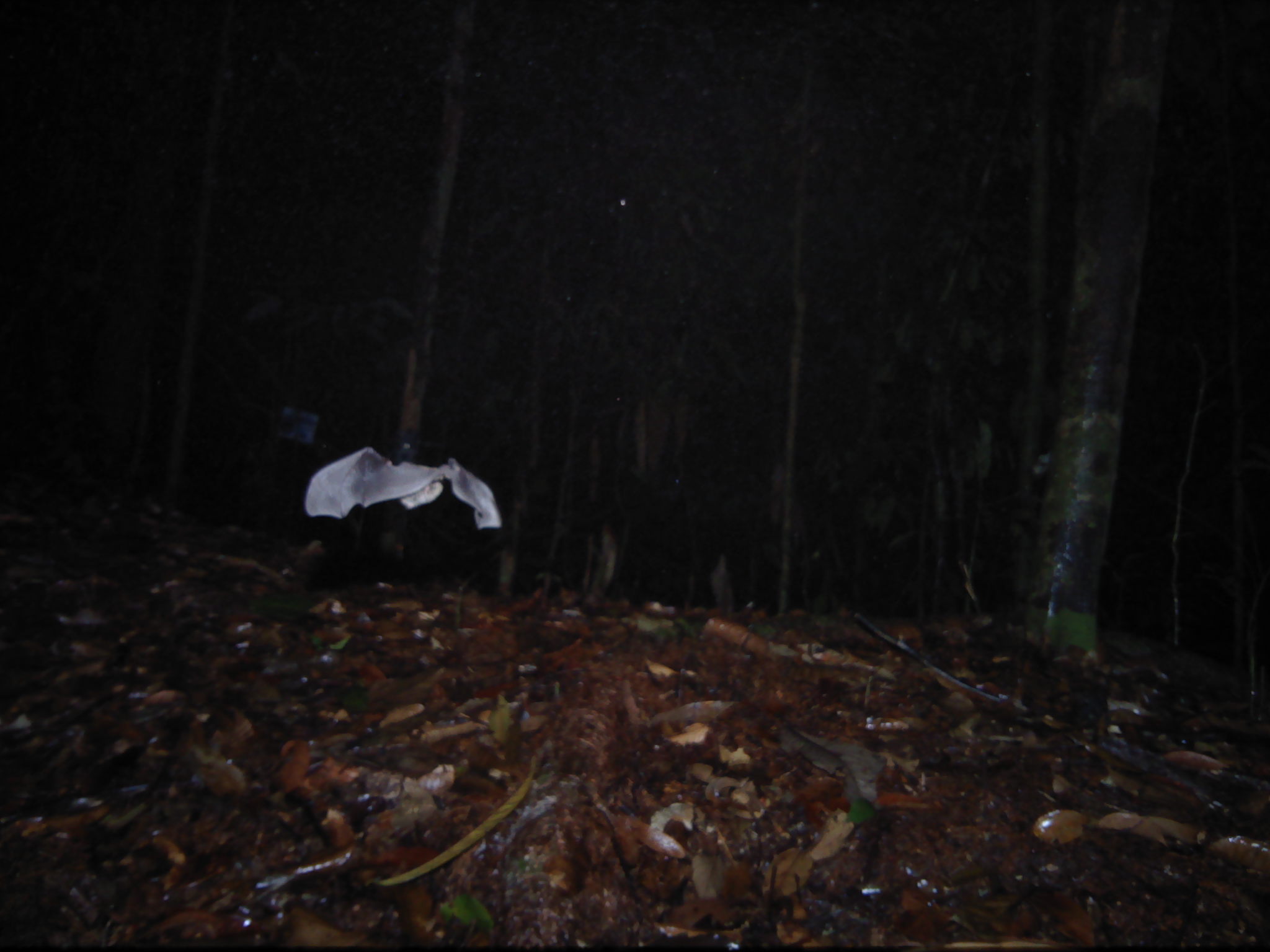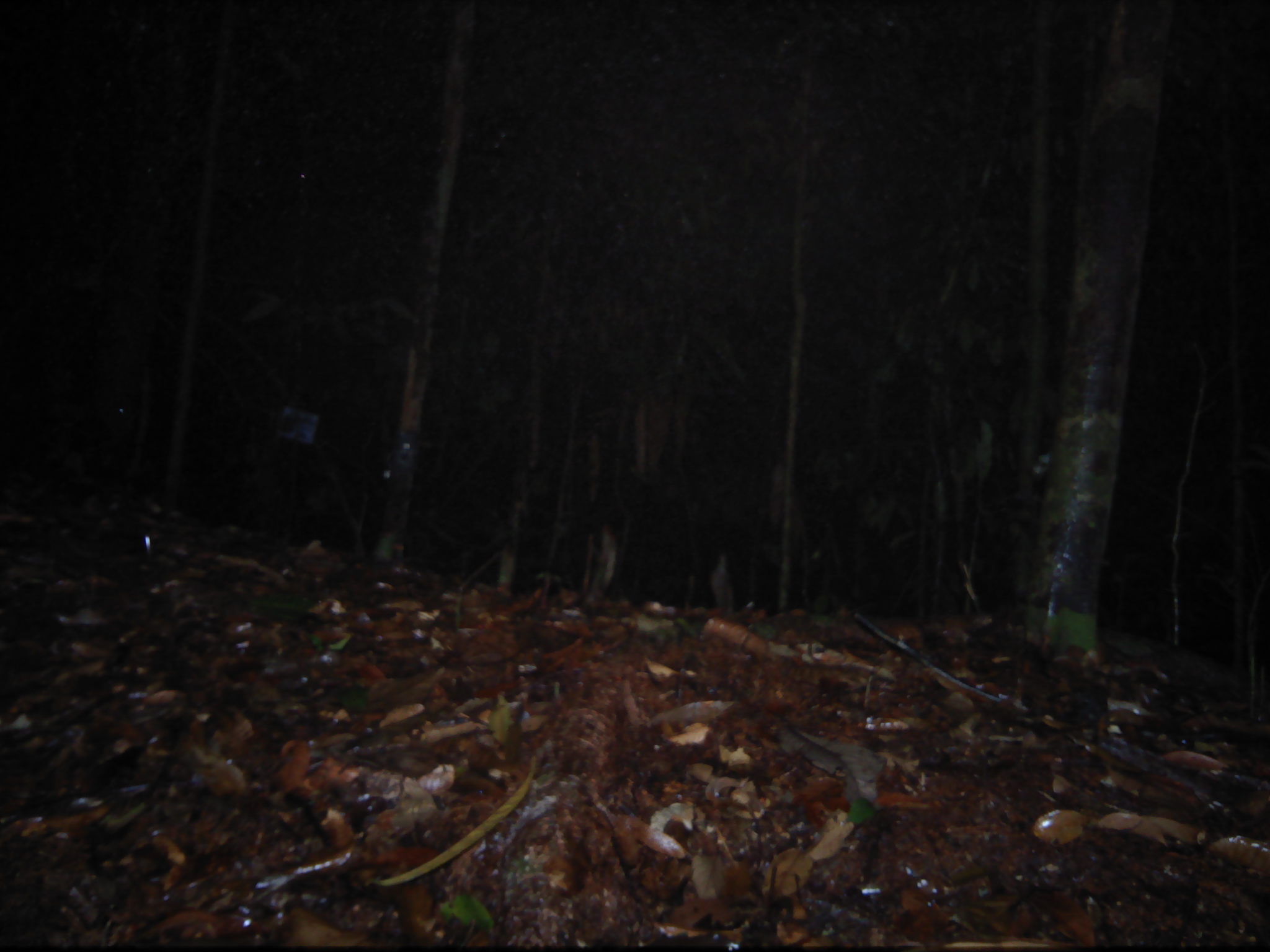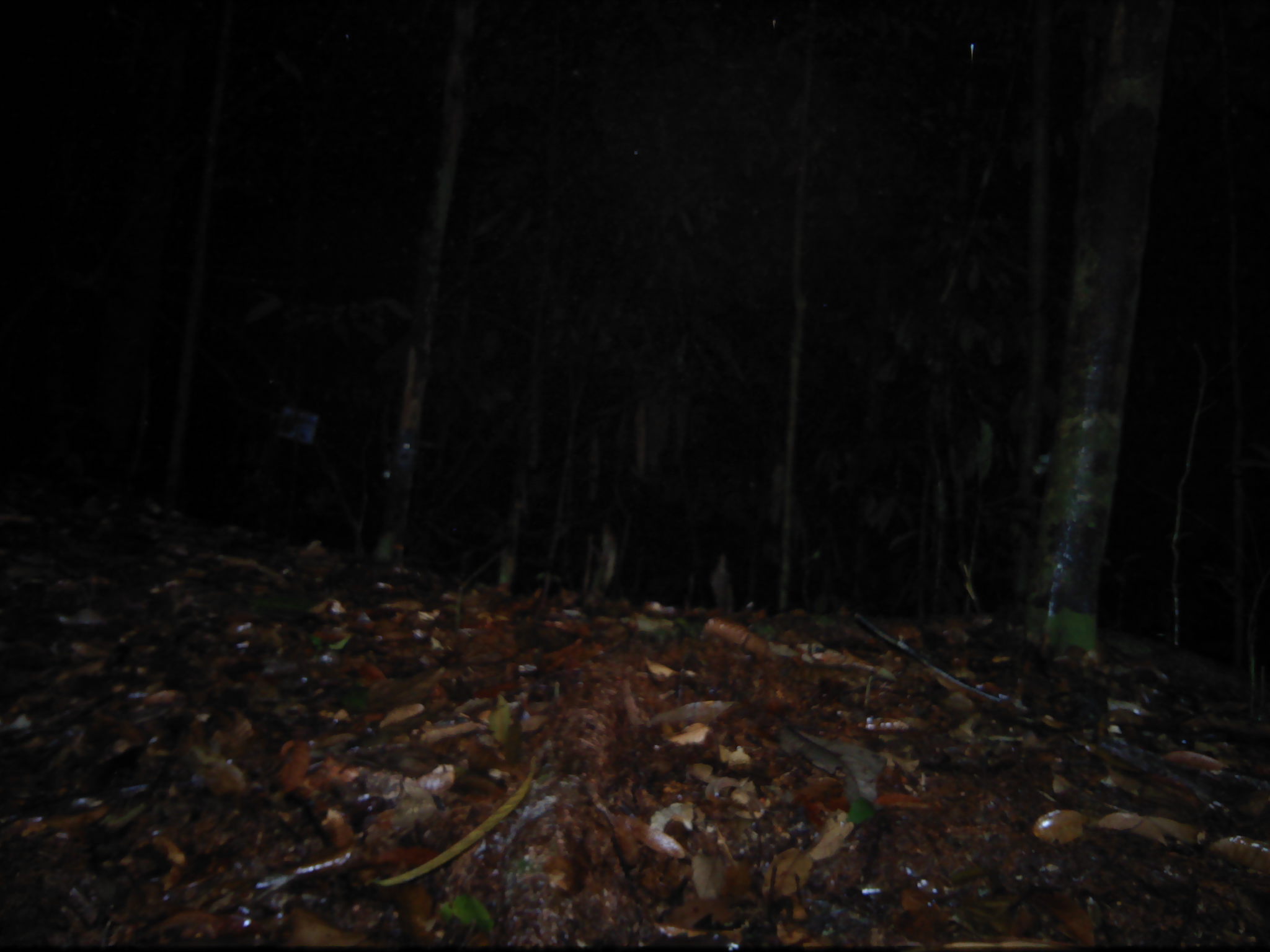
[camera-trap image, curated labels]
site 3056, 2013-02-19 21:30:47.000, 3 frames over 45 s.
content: unidentified animal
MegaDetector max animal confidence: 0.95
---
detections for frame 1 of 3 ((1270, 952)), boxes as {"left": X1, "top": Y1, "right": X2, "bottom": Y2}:
unknown: {"left": 304, "top": 446, "right": 502, "bottom": 531}